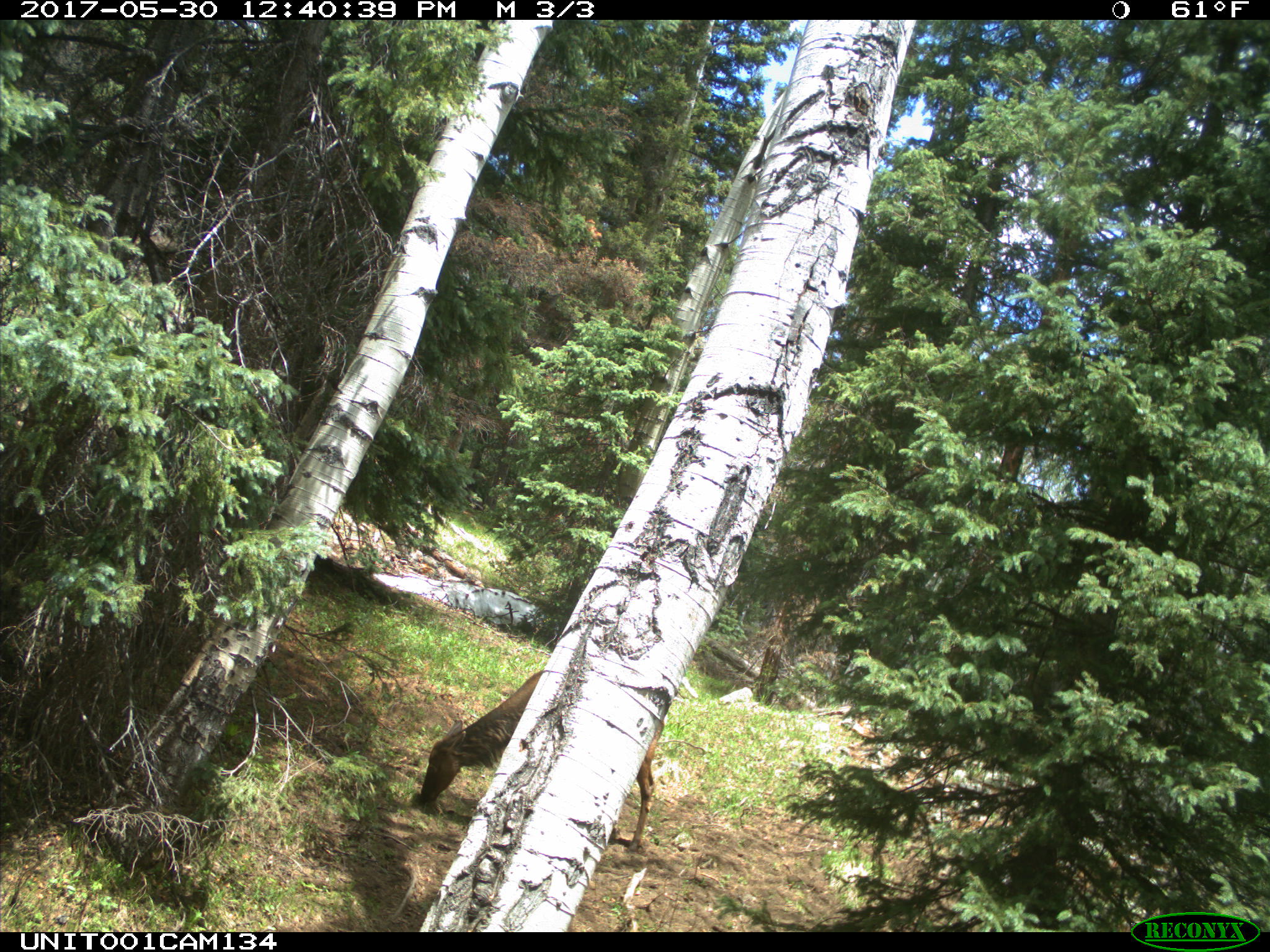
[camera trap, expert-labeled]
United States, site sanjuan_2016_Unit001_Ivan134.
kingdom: Animalia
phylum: Chordata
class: Mammalia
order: Artiodactyla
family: Cervidae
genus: Cervus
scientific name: Cervus elaphus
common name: red deer